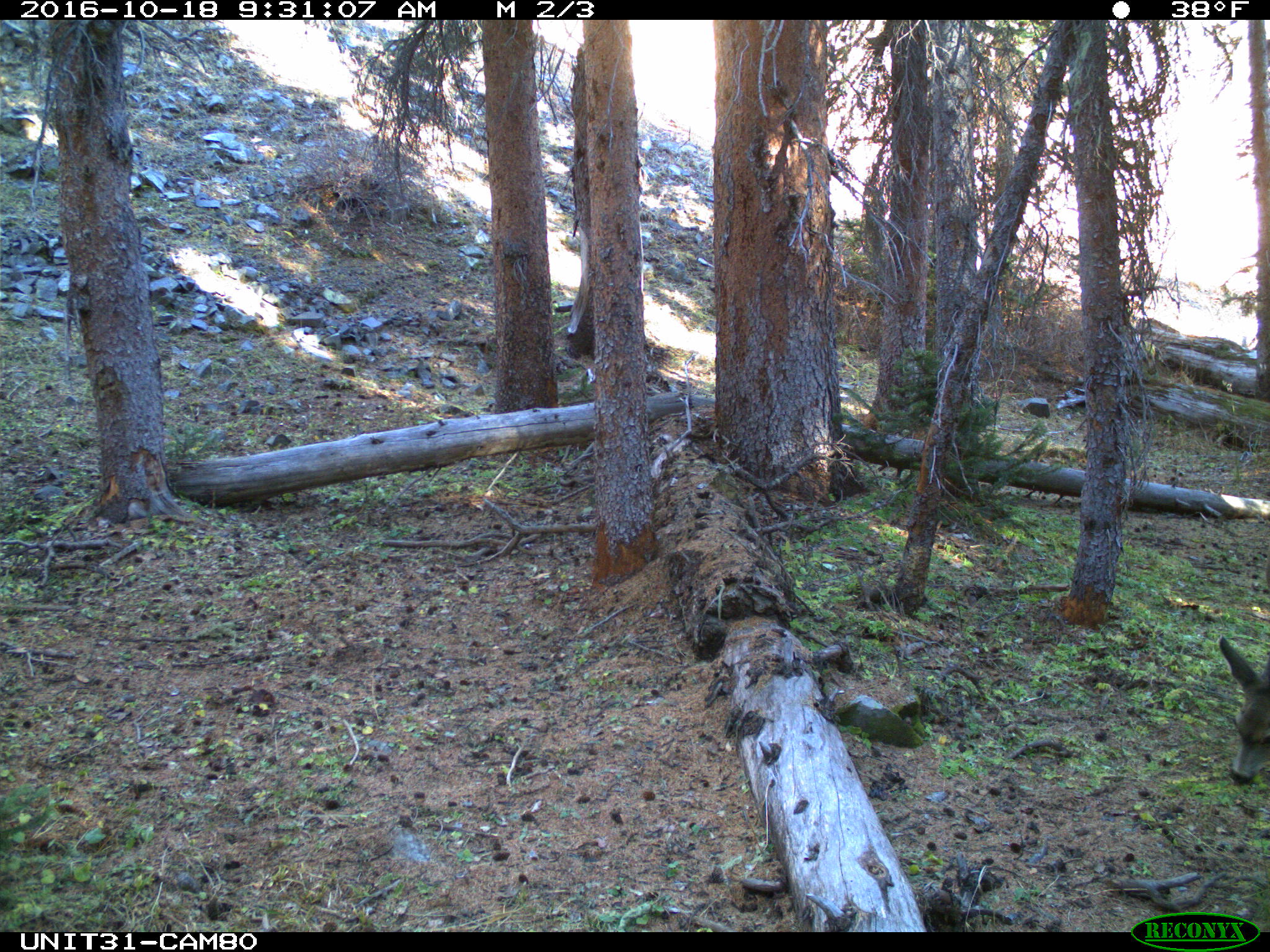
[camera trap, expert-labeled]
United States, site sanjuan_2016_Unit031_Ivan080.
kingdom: Animalia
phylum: Chordata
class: Mammalia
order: Artiodactyla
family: Cervidae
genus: Odocoileus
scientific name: Odocoileus hemionus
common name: mule deer